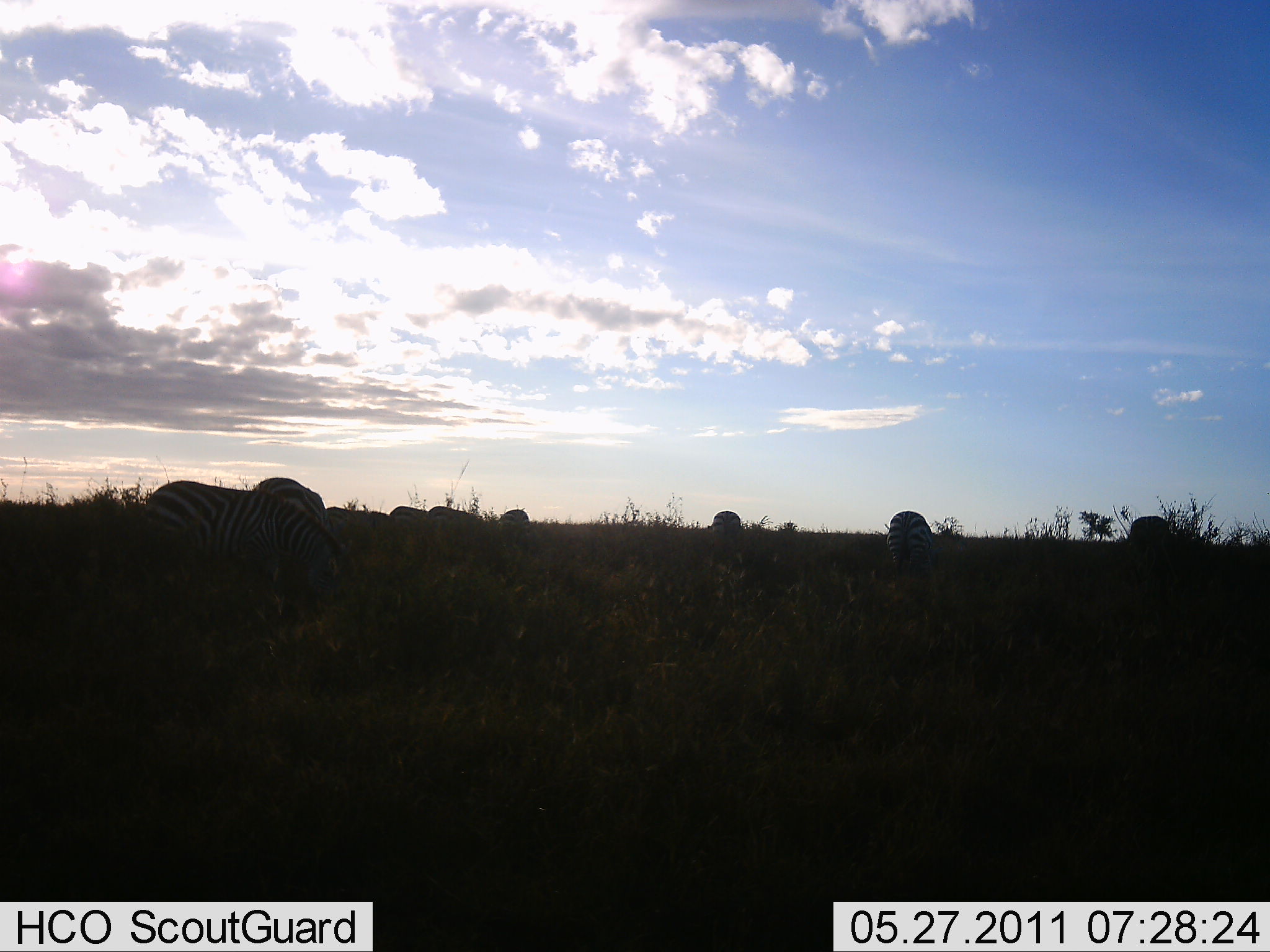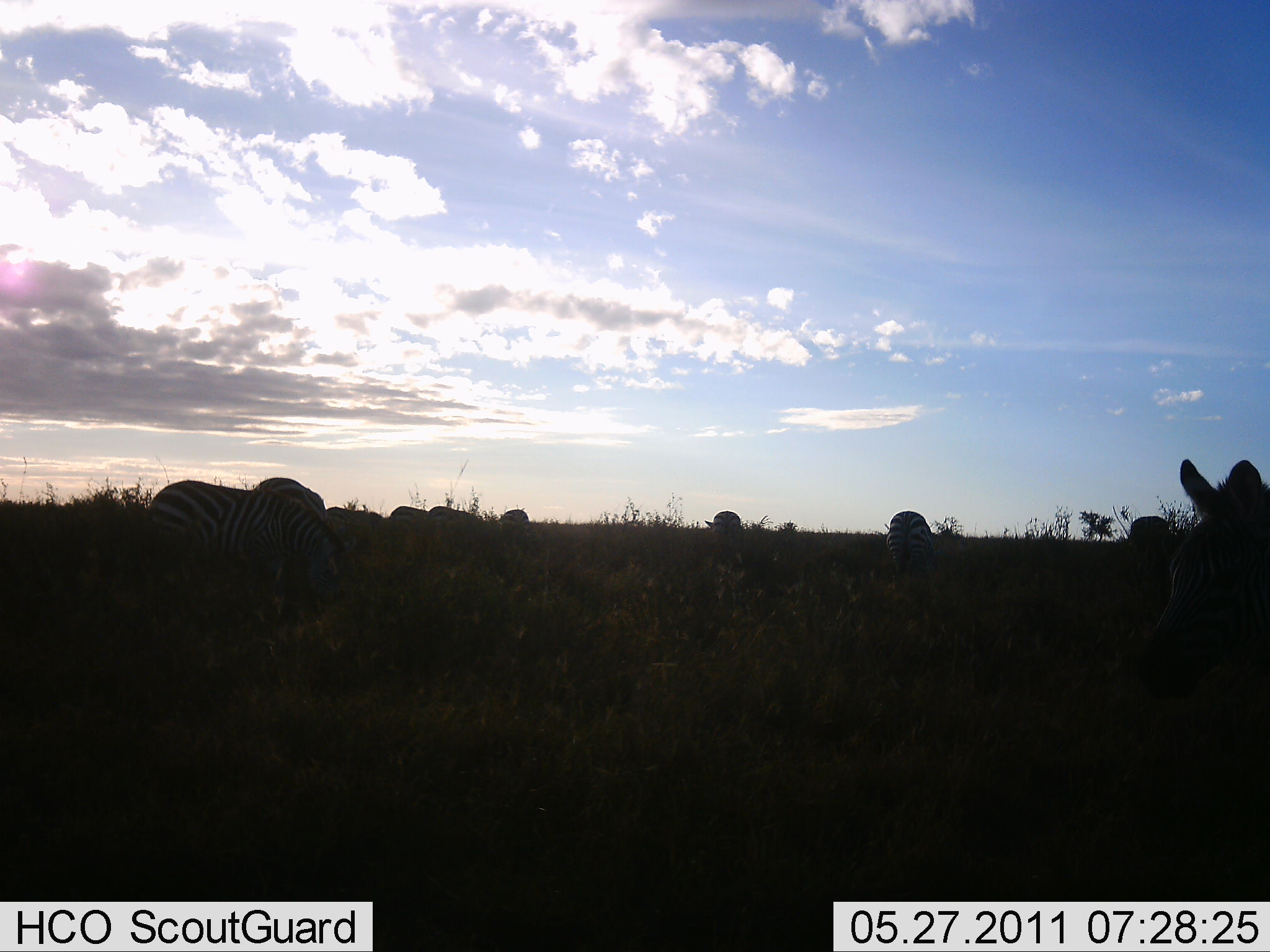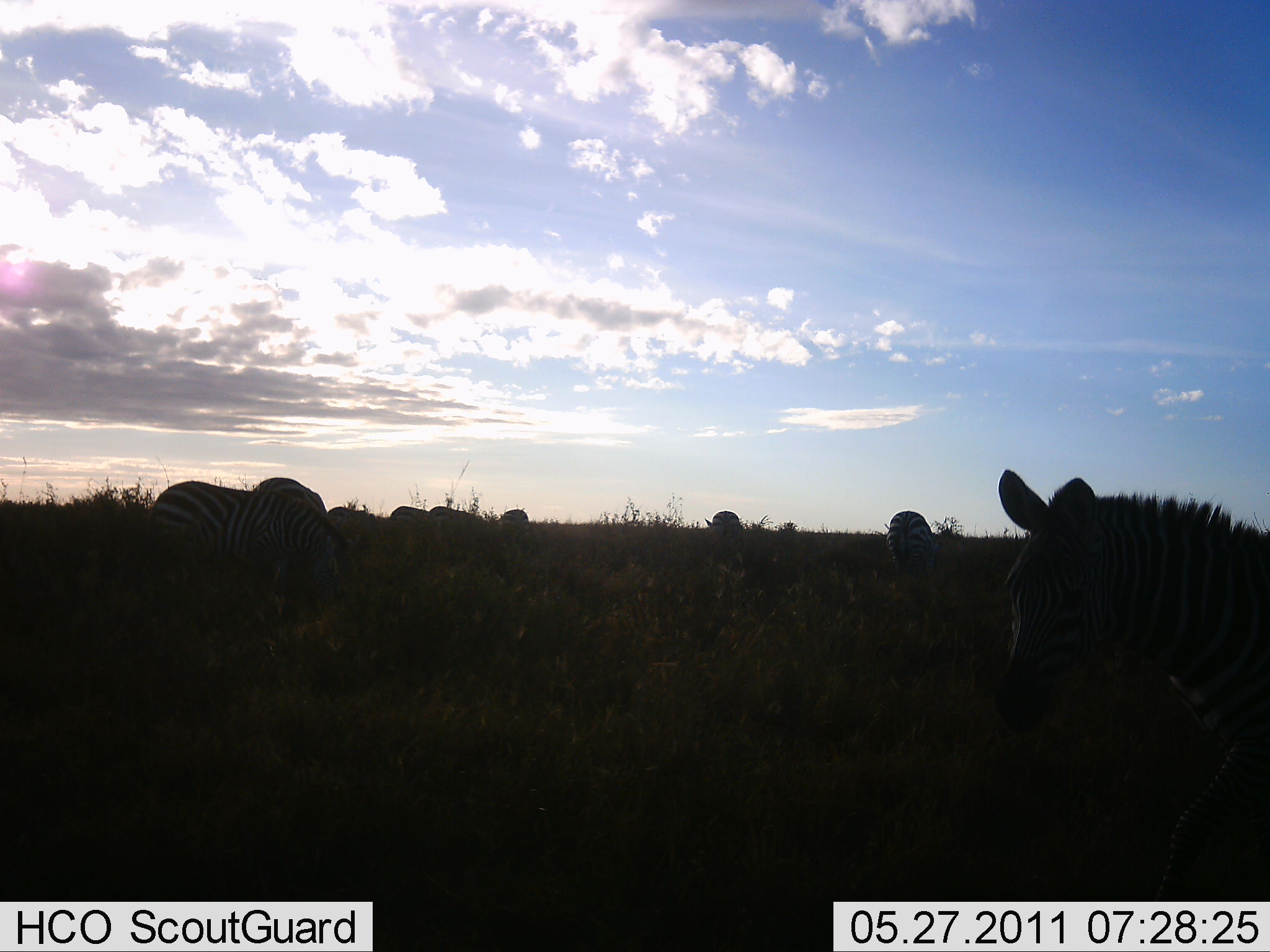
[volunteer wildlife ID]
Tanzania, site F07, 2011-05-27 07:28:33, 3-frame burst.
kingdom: Animalia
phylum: Chordata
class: Mammalia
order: Perissodactyla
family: Equidae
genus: Equus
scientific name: Equus quagga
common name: plains zebra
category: zebra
Zebra (plains zebra) (Equus quagga), count 9. Behavior (volunteer vote fractions): standing 55%, resting 18%, moving 27%, interacting 0%. Young present (vote fraction): 0%. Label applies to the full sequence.